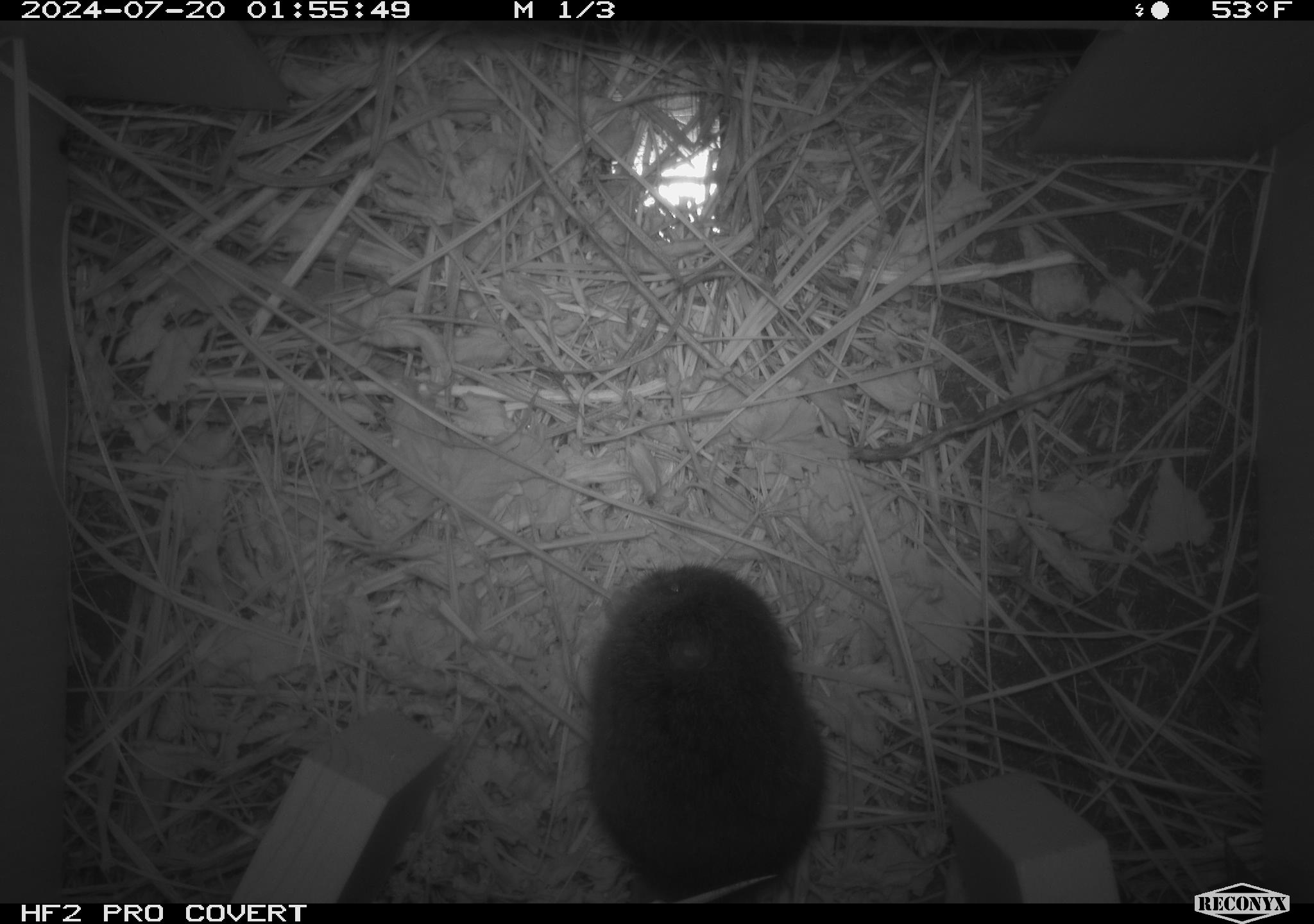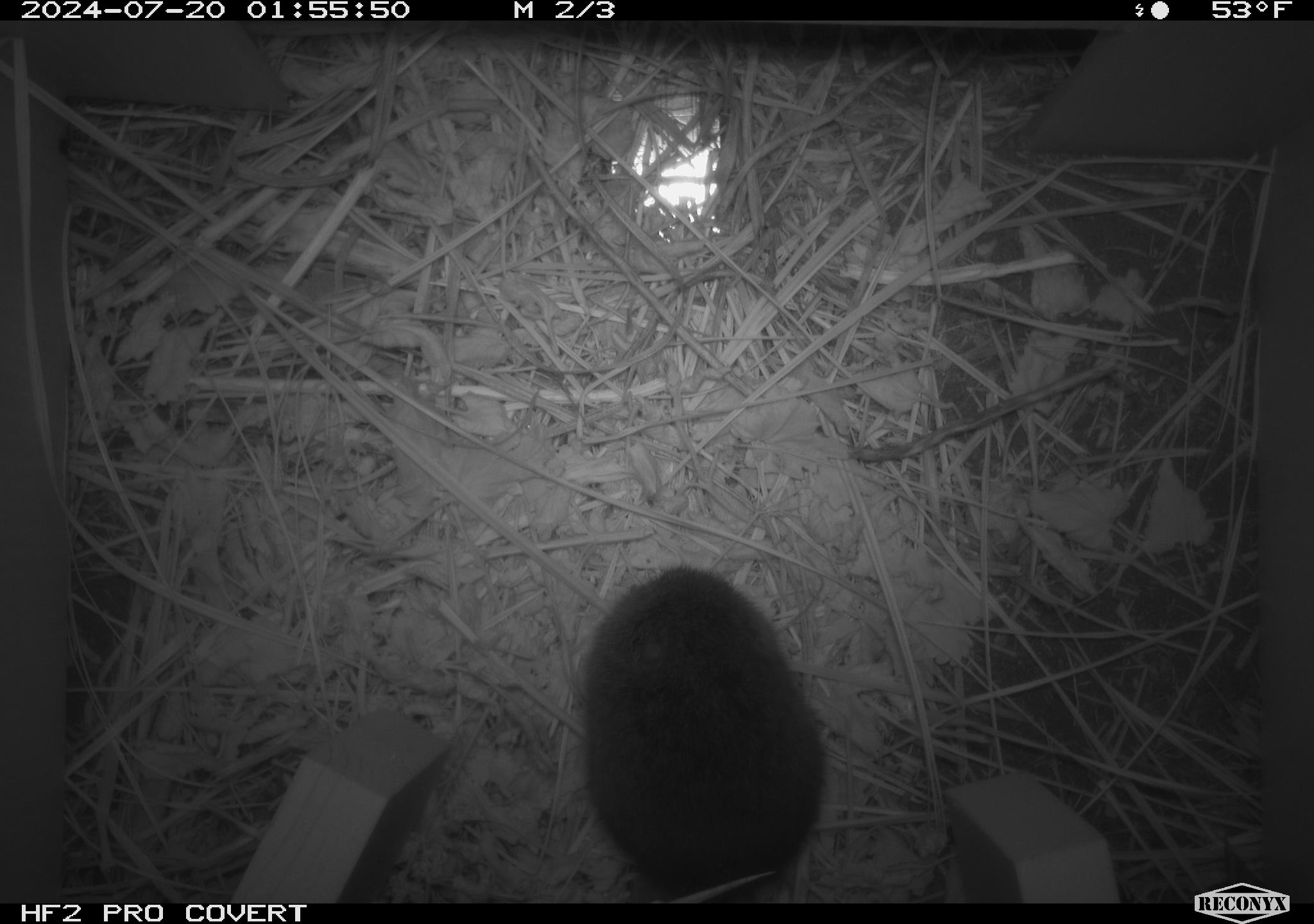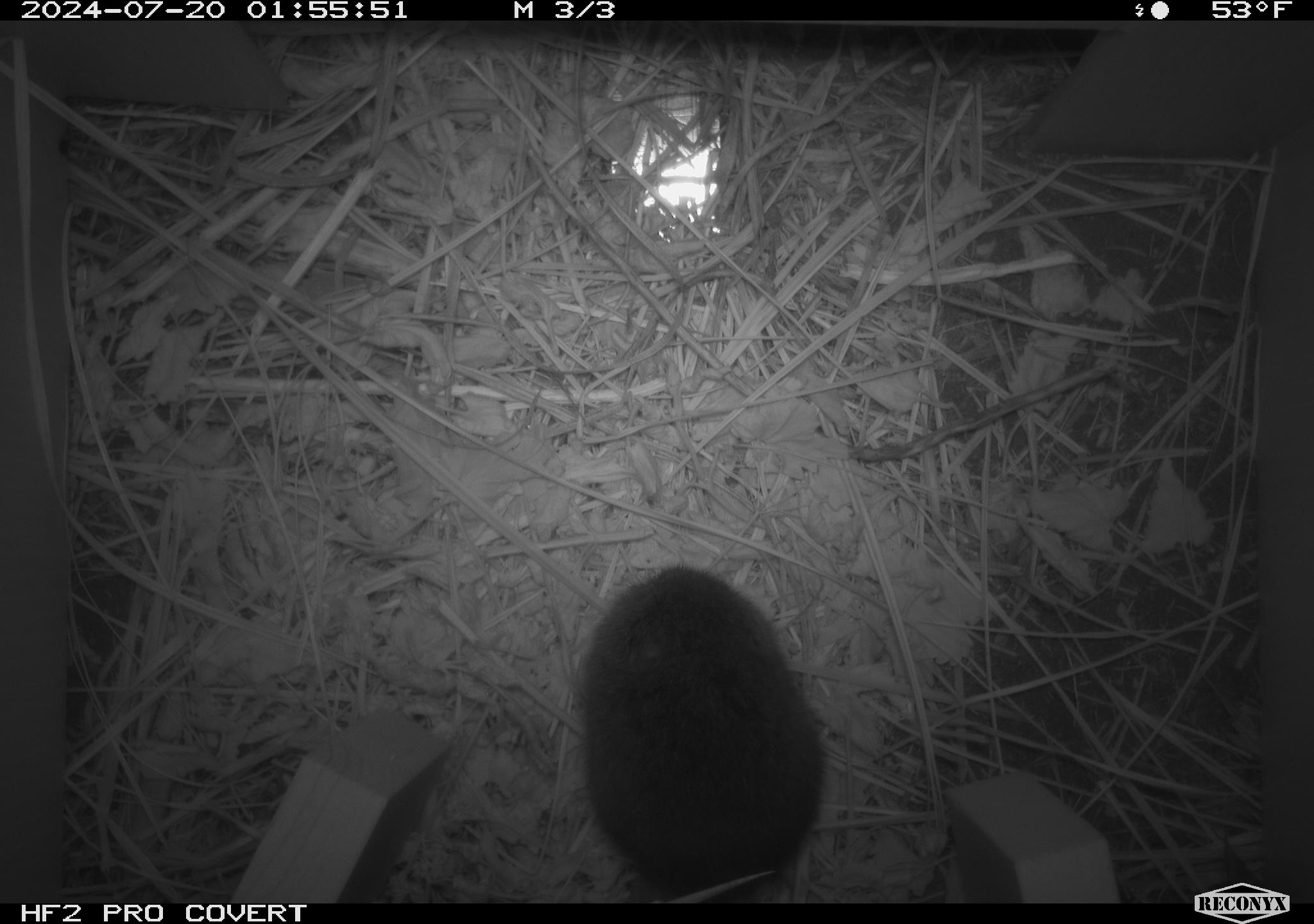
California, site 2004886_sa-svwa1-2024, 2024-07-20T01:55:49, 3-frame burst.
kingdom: Animalia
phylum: Chordata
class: Mammalia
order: Rodentia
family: Cricetidae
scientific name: Arvicolinae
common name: voles, lemmings, and muskrats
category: arvicolinae subfamily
Arvicolinae subfamily (voles, lemmings, and muskrats) (Arvicolinae).